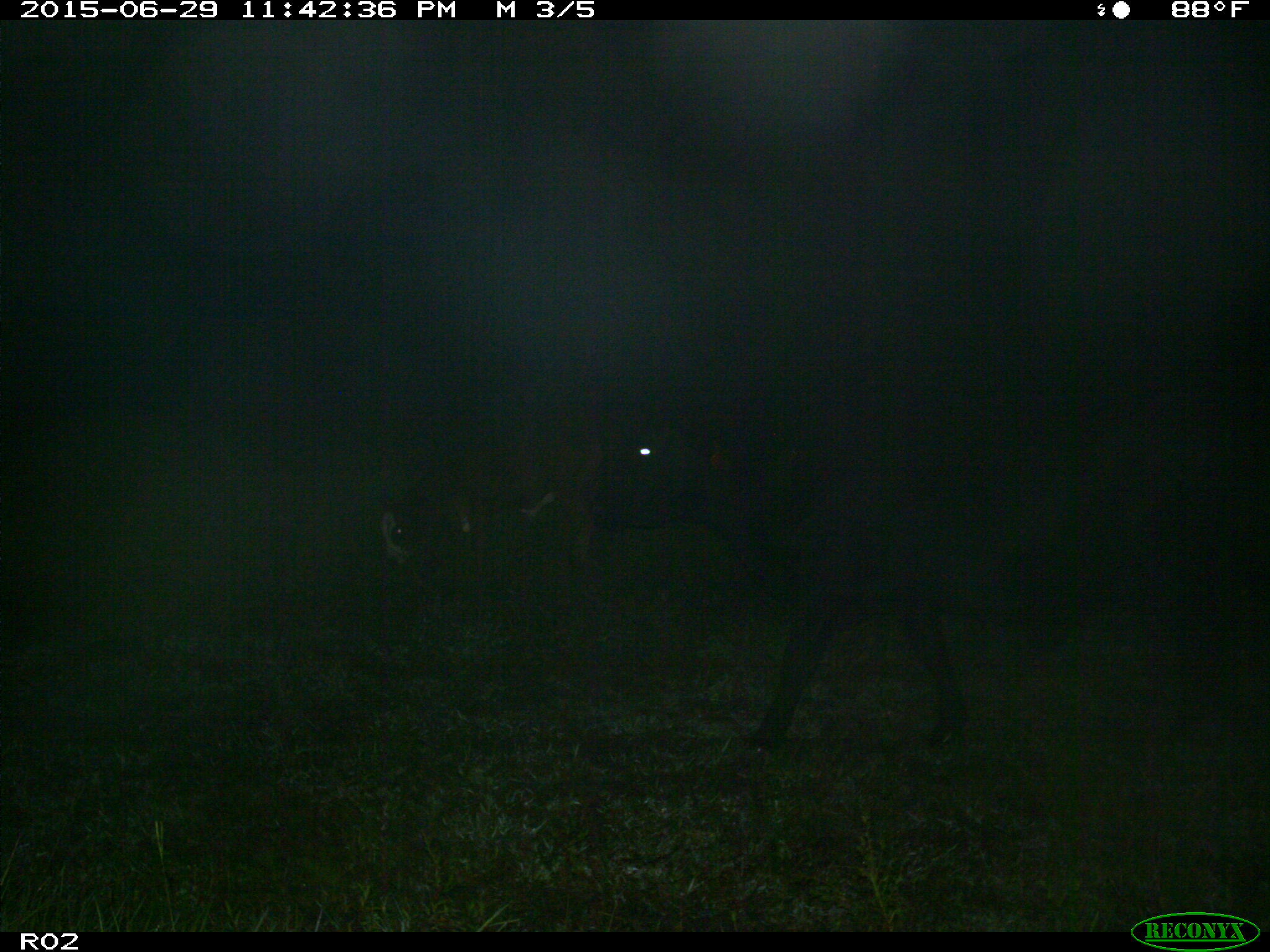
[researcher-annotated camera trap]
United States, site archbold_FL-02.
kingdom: Animalia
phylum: Chordata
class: Mammalia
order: Artiodactyla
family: Bovidae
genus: Bos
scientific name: Bos taurus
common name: domestic cow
Bos taurus (domestic cow).